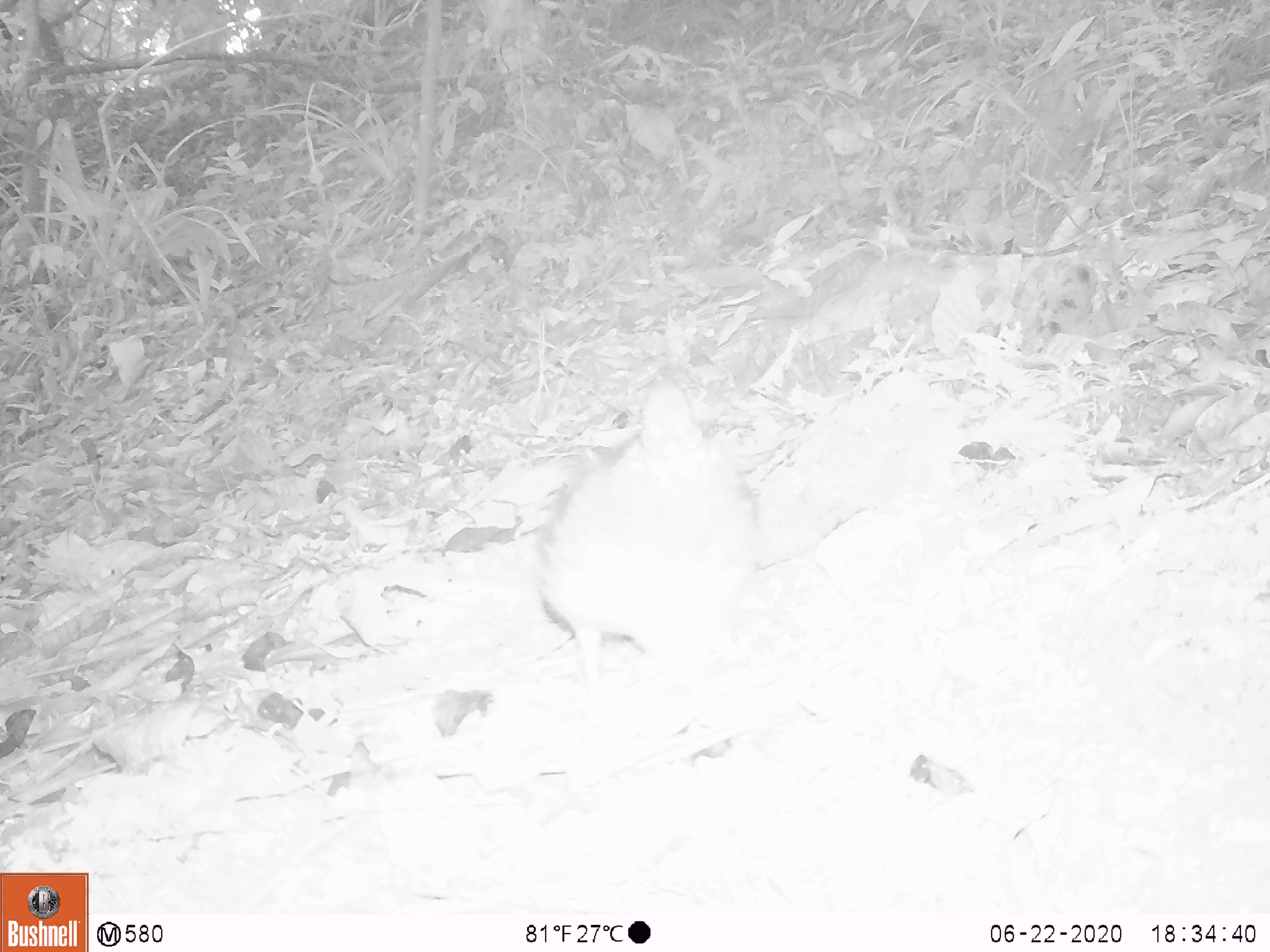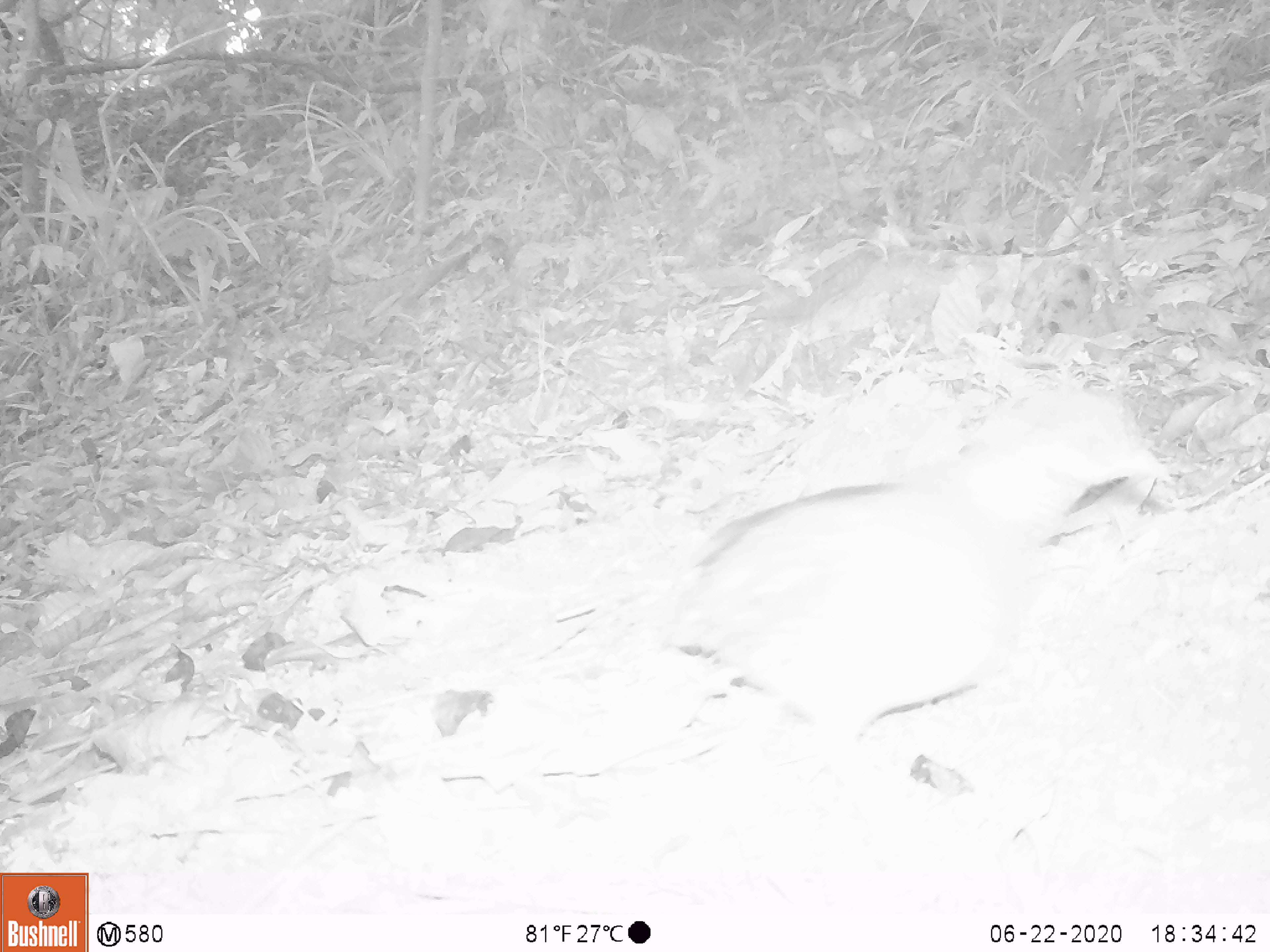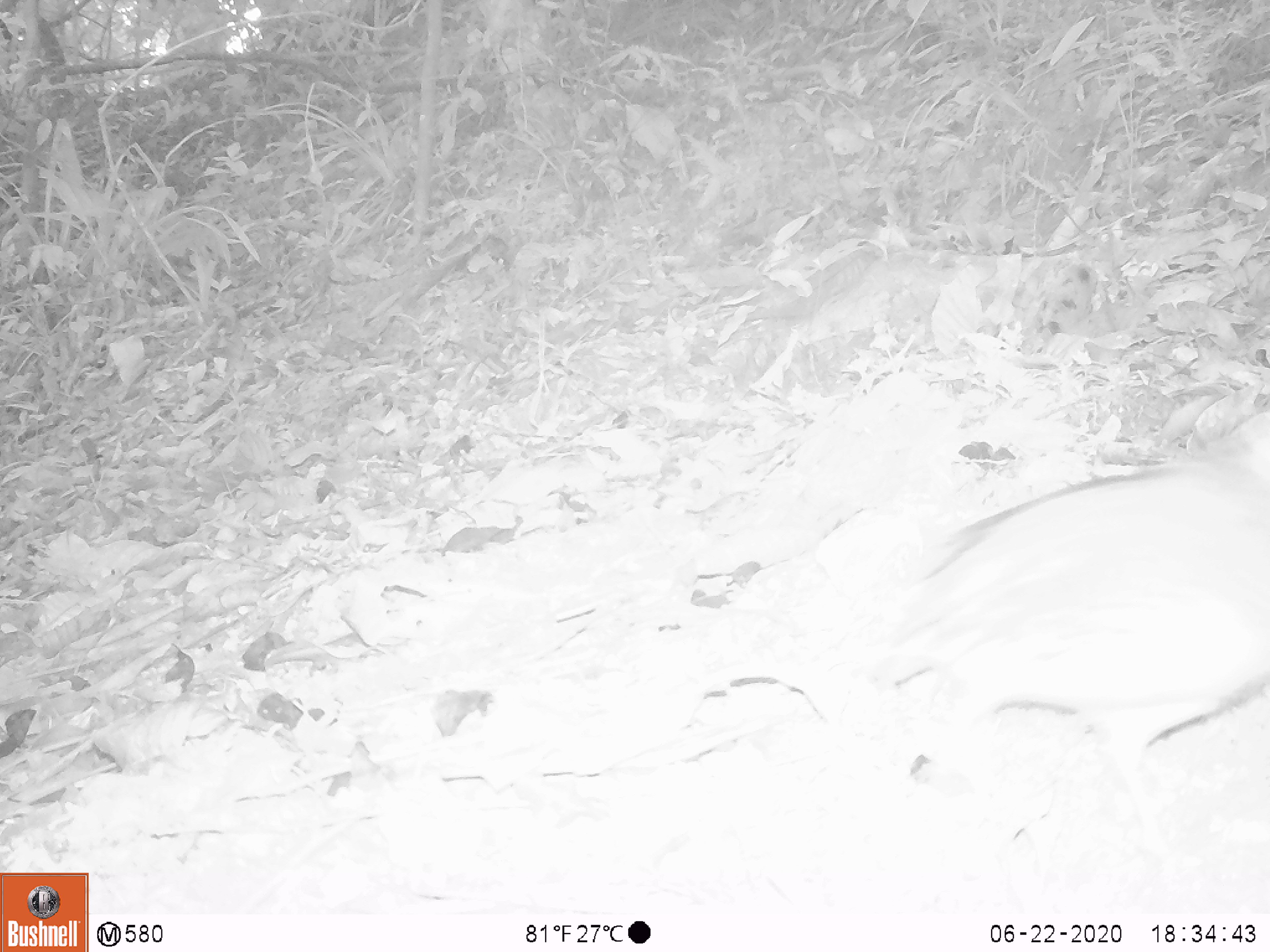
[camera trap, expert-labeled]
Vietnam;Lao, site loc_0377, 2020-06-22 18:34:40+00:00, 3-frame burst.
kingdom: Animalia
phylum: Chordata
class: Aves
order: Galliformes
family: Phasianidae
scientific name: Phasianidae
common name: partridge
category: unidentified partridge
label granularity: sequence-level